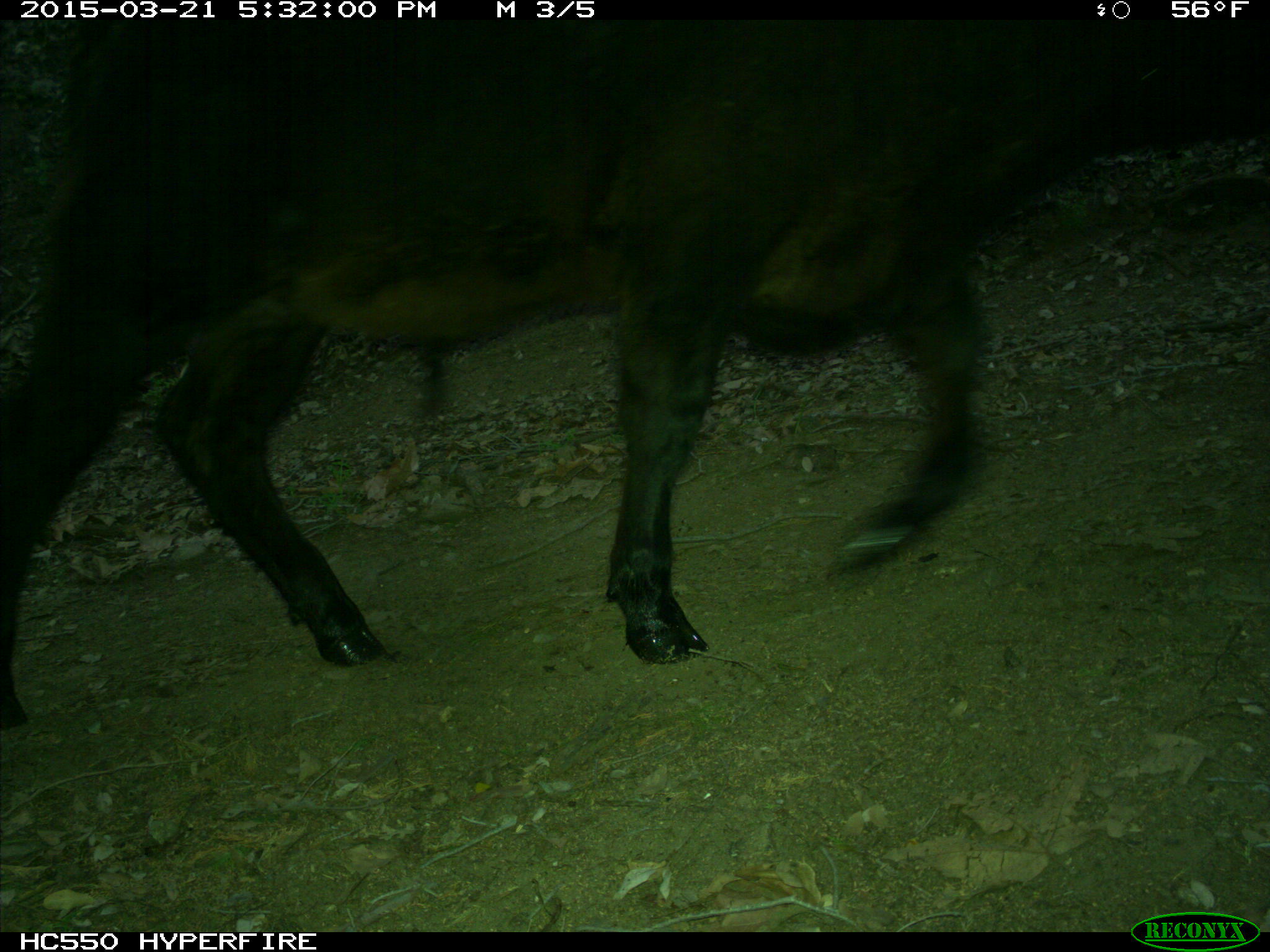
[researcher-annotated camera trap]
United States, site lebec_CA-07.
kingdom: Animalia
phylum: Chordata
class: Mammalia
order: Artiodactyla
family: Bovidae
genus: Bos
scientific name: Bos taurus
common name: domestic cow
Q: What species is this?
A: Bos taurus (domestic cow).